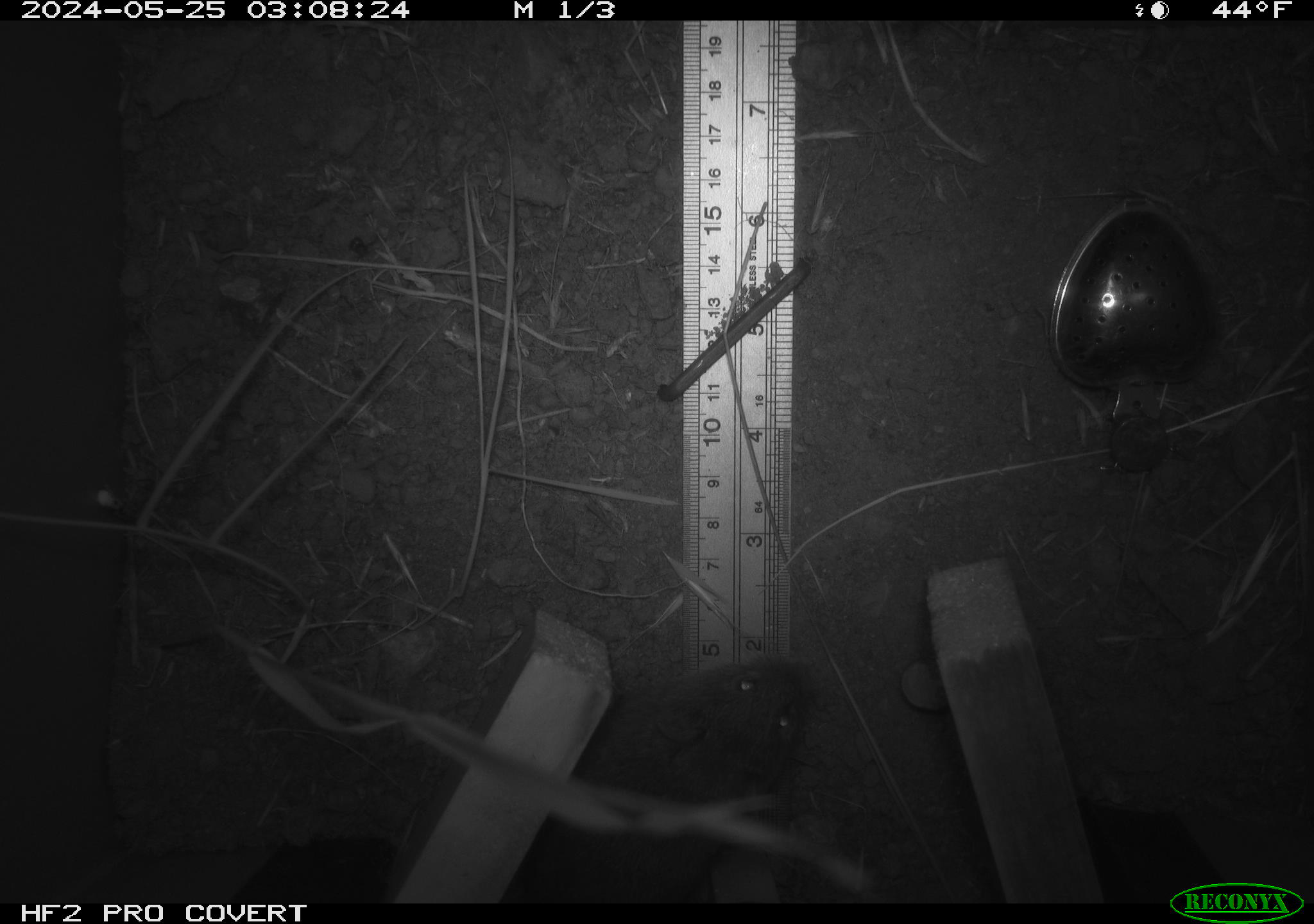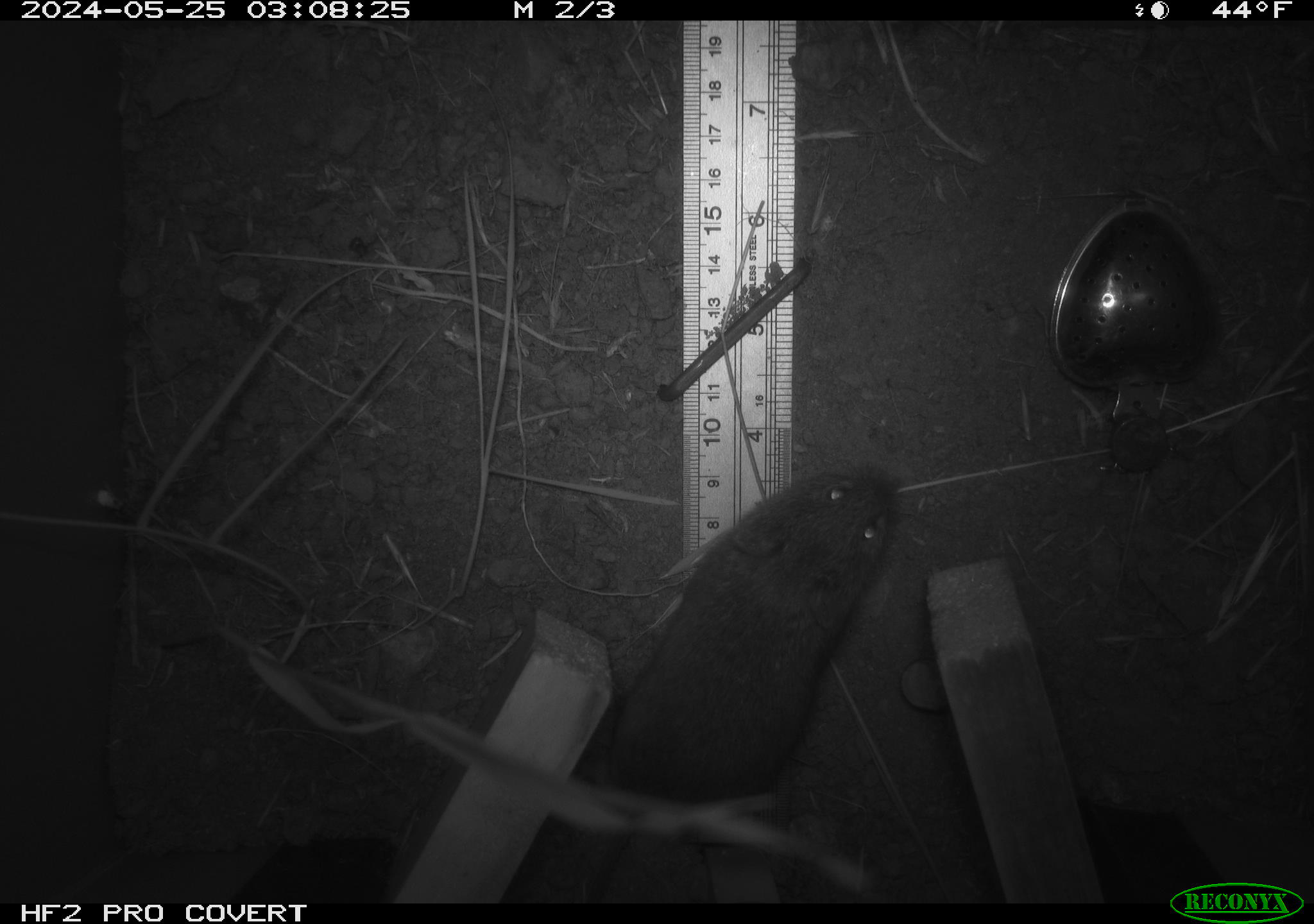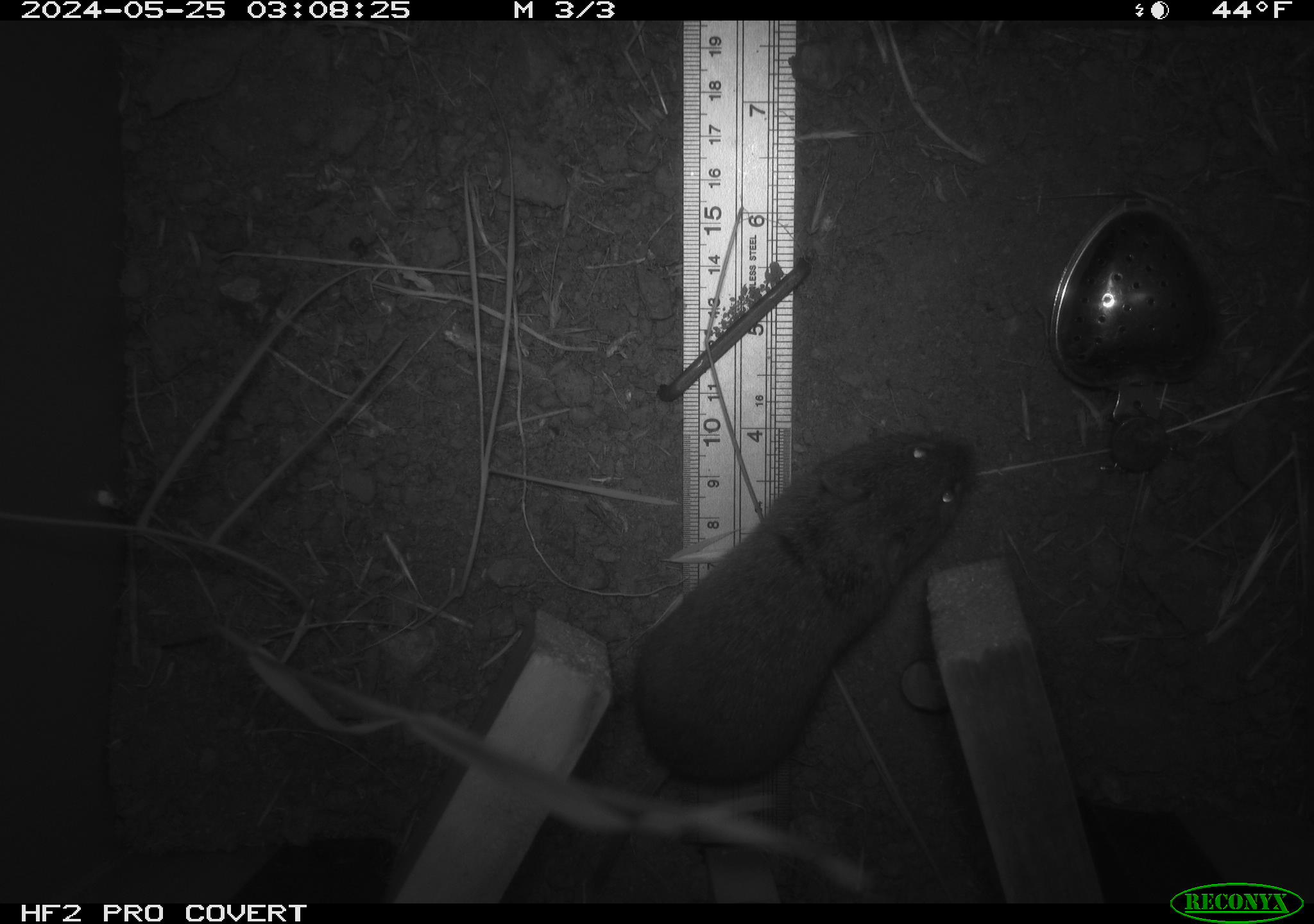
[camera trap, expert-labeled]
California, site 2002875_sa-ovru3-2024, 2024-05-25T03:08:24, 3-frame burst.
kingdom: Animalia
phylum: Chordata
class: Mammalia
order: Rodentia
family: Cricetidae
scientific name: Arvicolinae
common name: voles, lemmings, and muskrats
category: arvicolinae subfamily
Arvicolinae subfamily (voles, lemmings, and muskrats) (Arvicolinae).